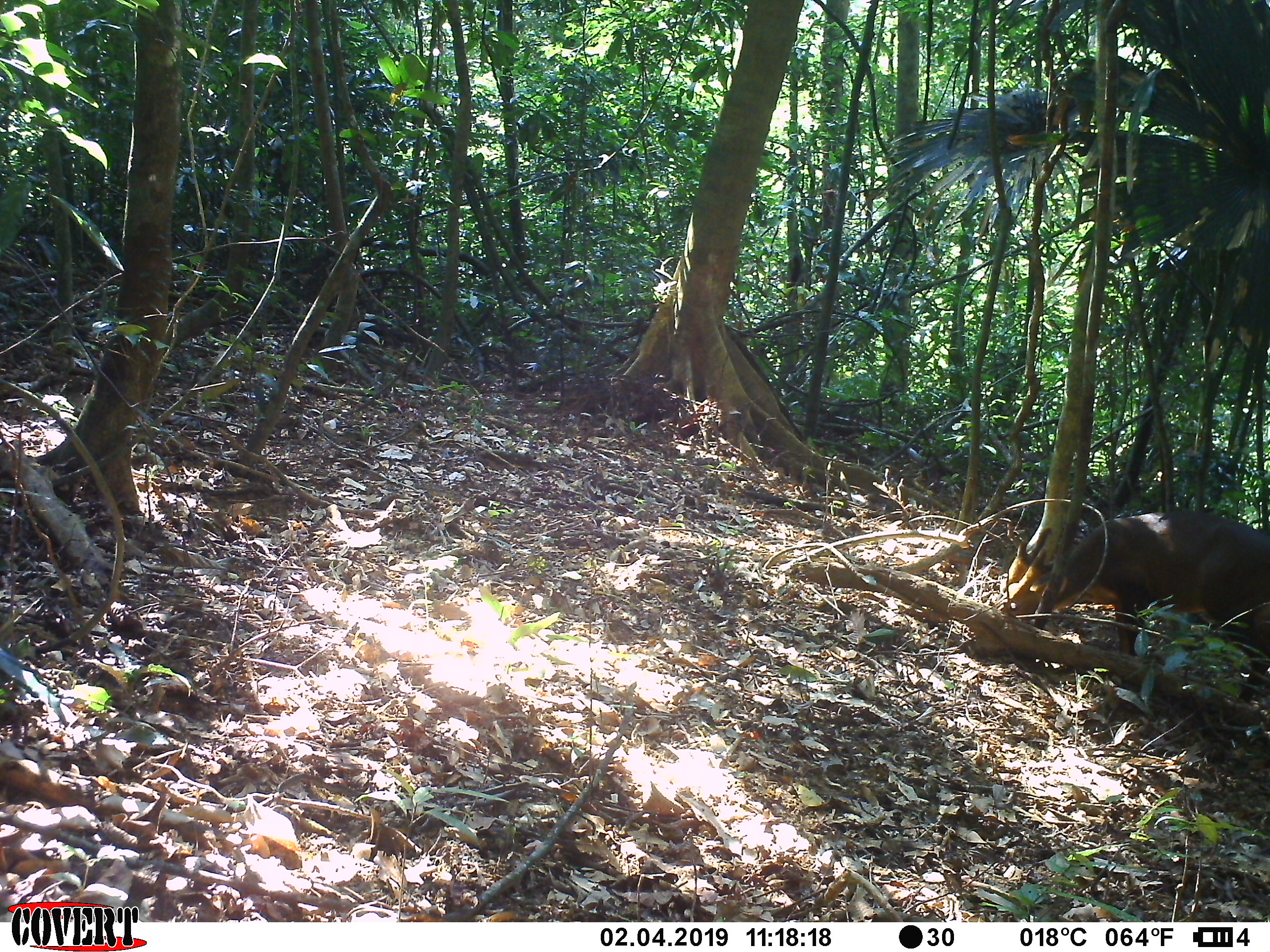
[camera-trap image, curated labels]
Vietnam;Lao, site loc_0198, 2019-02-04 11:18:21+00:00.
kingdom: Animalia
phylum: Chordata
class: Mammalia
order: Artiodactyla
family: Cervidae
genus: Muntiacus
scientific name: Muntiacus vuquangensis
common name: large-antlered muntjac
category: large antlered muntjac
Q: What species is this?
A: Large antlered muntjac (large-antlered muntjac) (Muntiacus vuquangensis).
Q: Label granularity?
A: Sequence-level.